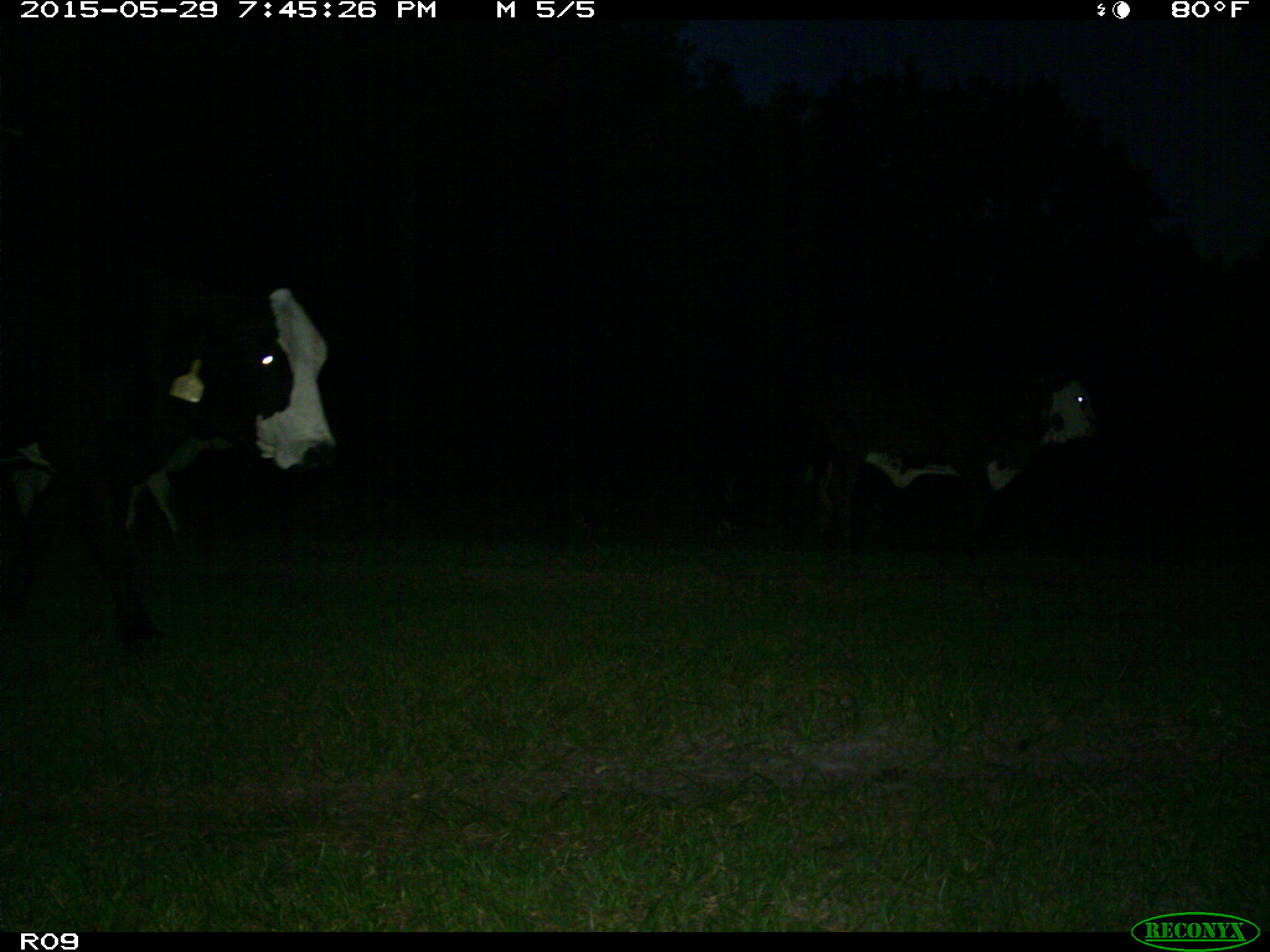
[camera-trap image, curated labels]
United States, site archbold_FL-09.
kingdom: Animalia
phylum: Chordata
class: Mammalia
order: Artiodactyla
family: Bovidae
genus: Bos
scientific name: Bos taurus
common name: domestic cow